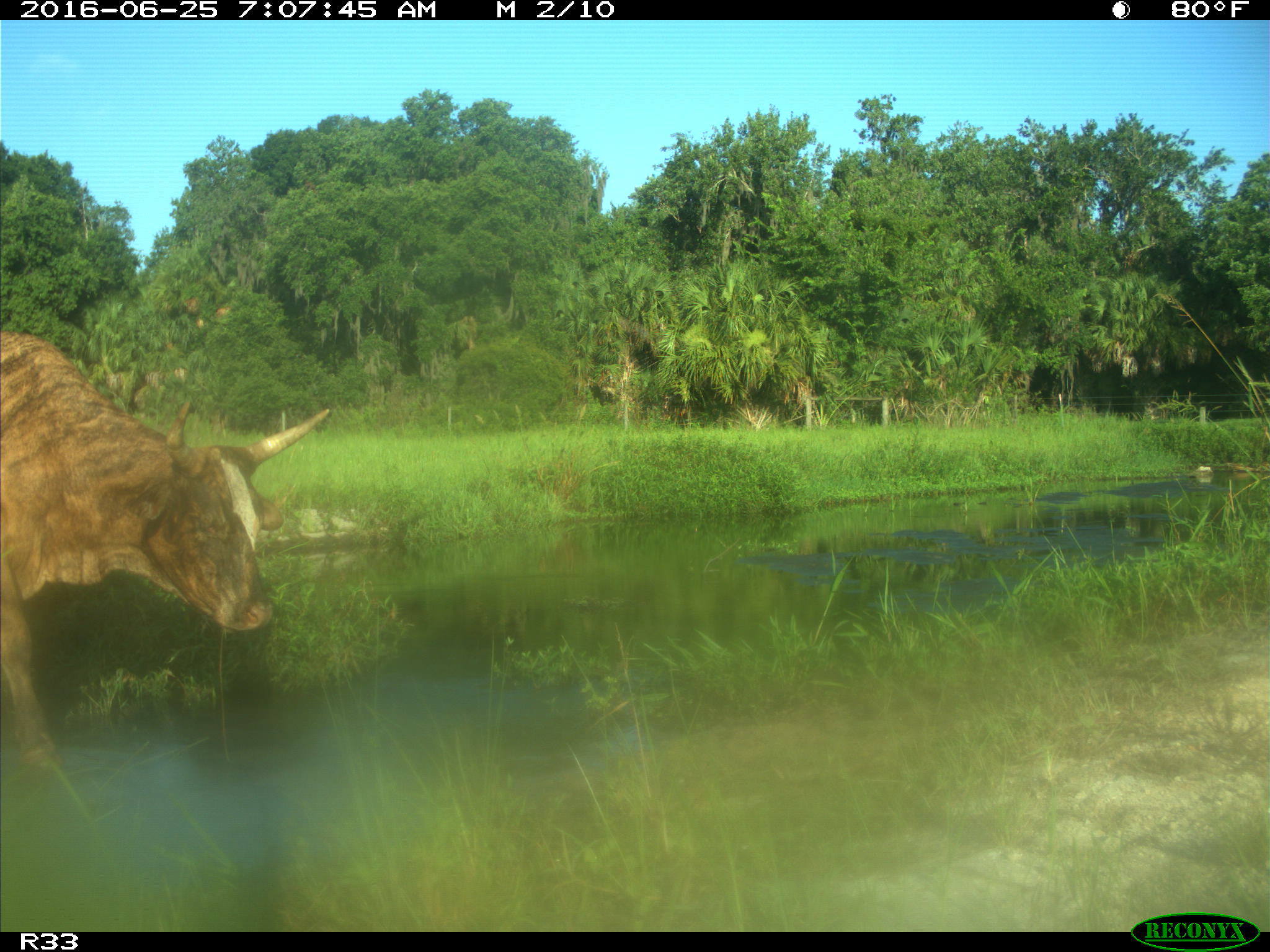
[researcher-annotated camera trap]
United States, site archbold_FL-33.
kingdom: Animalia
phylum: Chordata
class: Mammalia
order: Artiodactyla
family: Bovidae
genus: Bos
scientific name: Bos taurus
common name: domestic cow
Bos taurus (domestic cow).